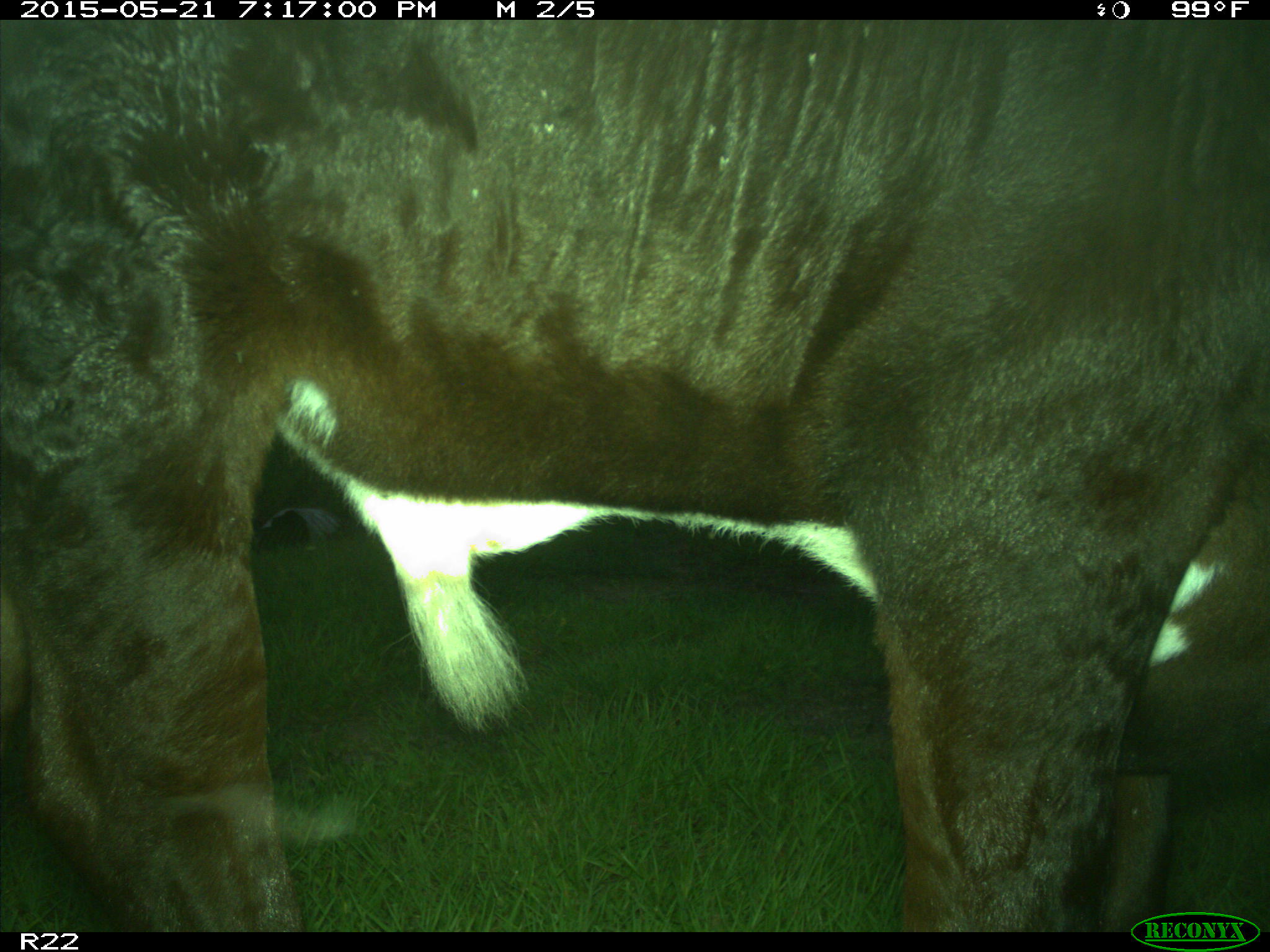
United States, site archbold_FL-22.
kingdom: Animalia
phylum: Chordata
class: Mammalia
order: Artiodactyla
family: Bovidae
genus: Bos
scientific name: Bos taurus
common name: domestic cow